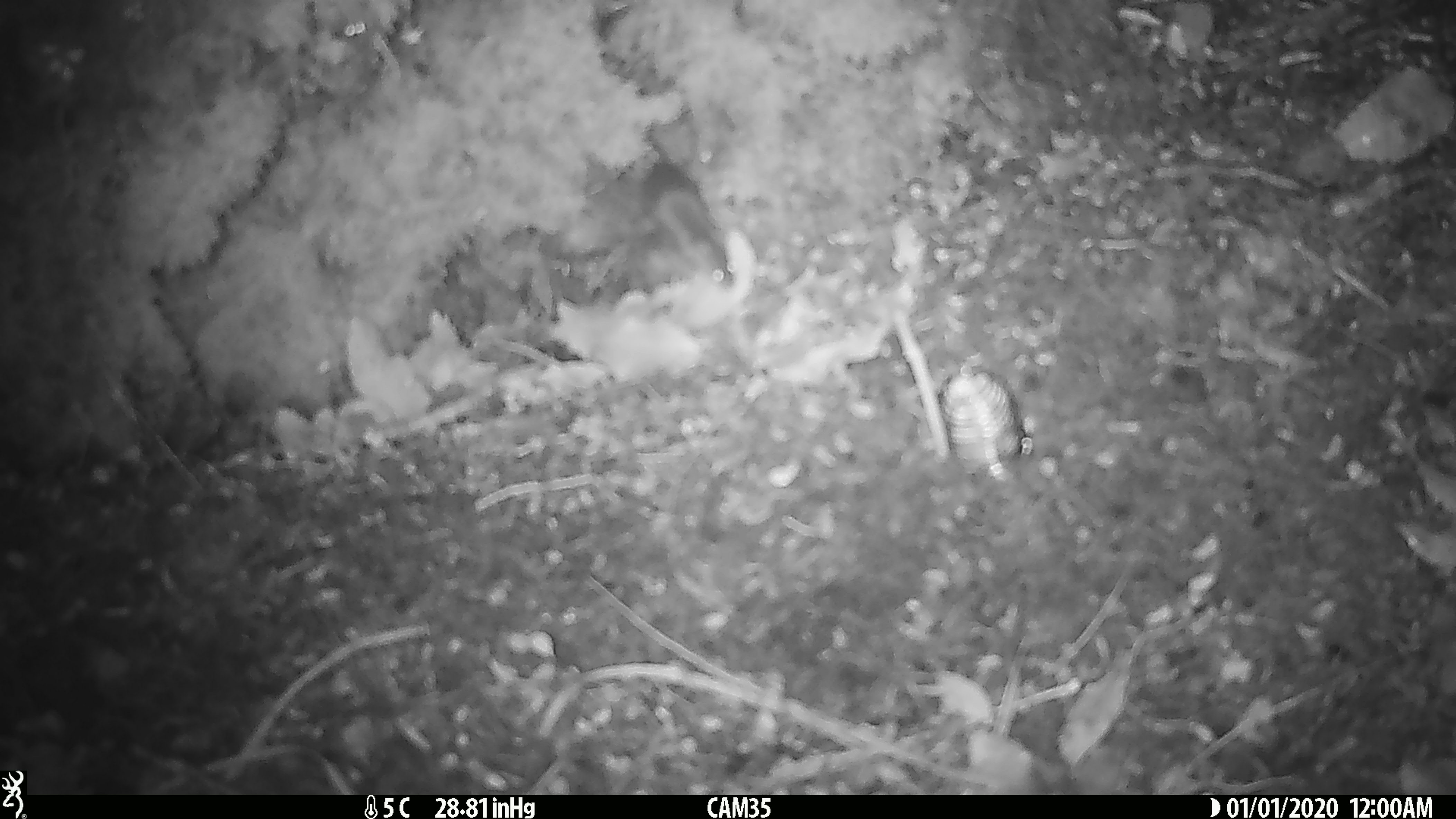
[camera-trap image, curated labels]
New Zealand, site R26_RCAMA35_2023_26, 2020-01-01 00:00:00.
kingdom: Animalia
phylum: Chordata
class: Mammalia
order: Rodentia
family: Muridae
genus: Mus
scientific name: Mus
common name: mouse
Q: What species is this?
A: Mouse (Mus).